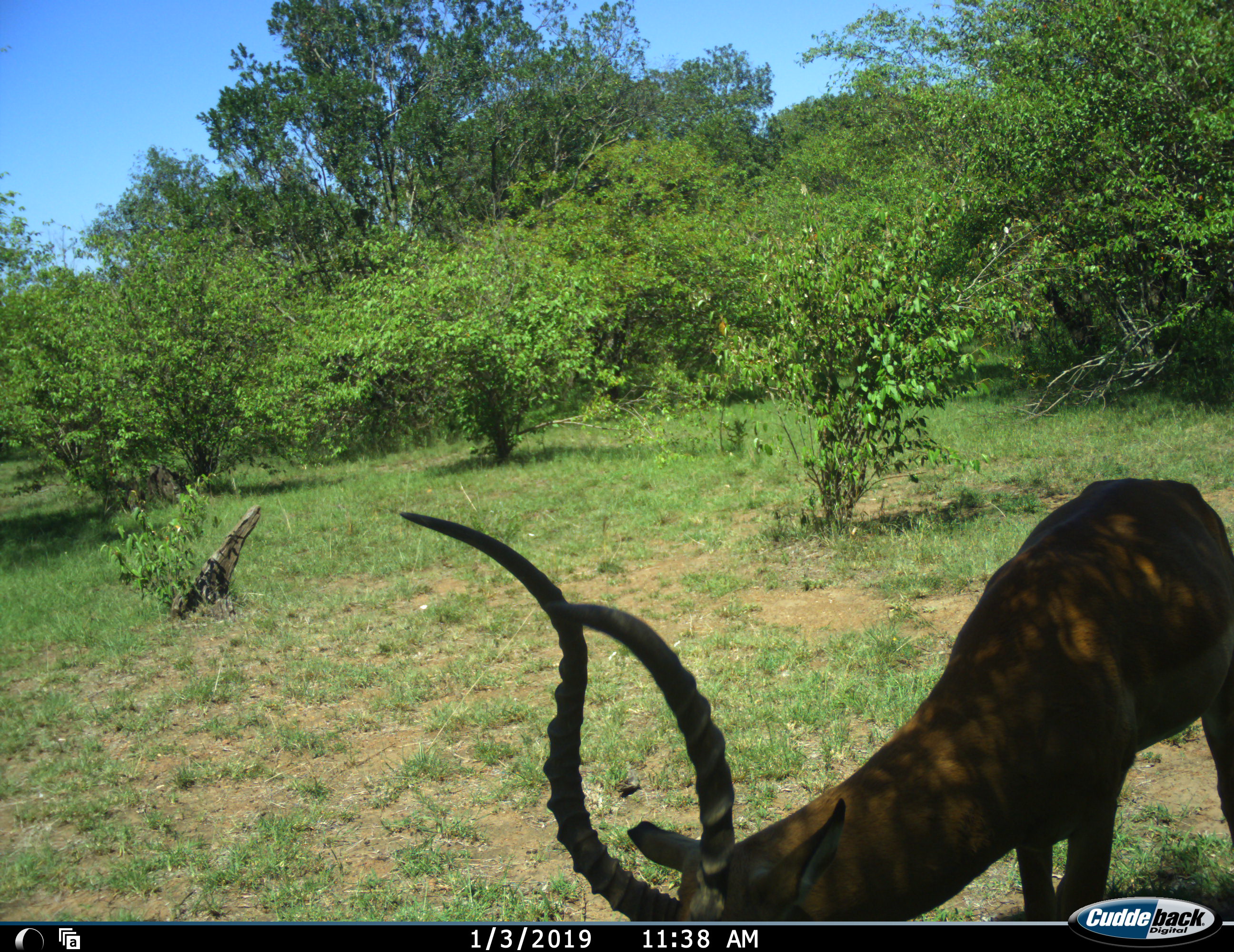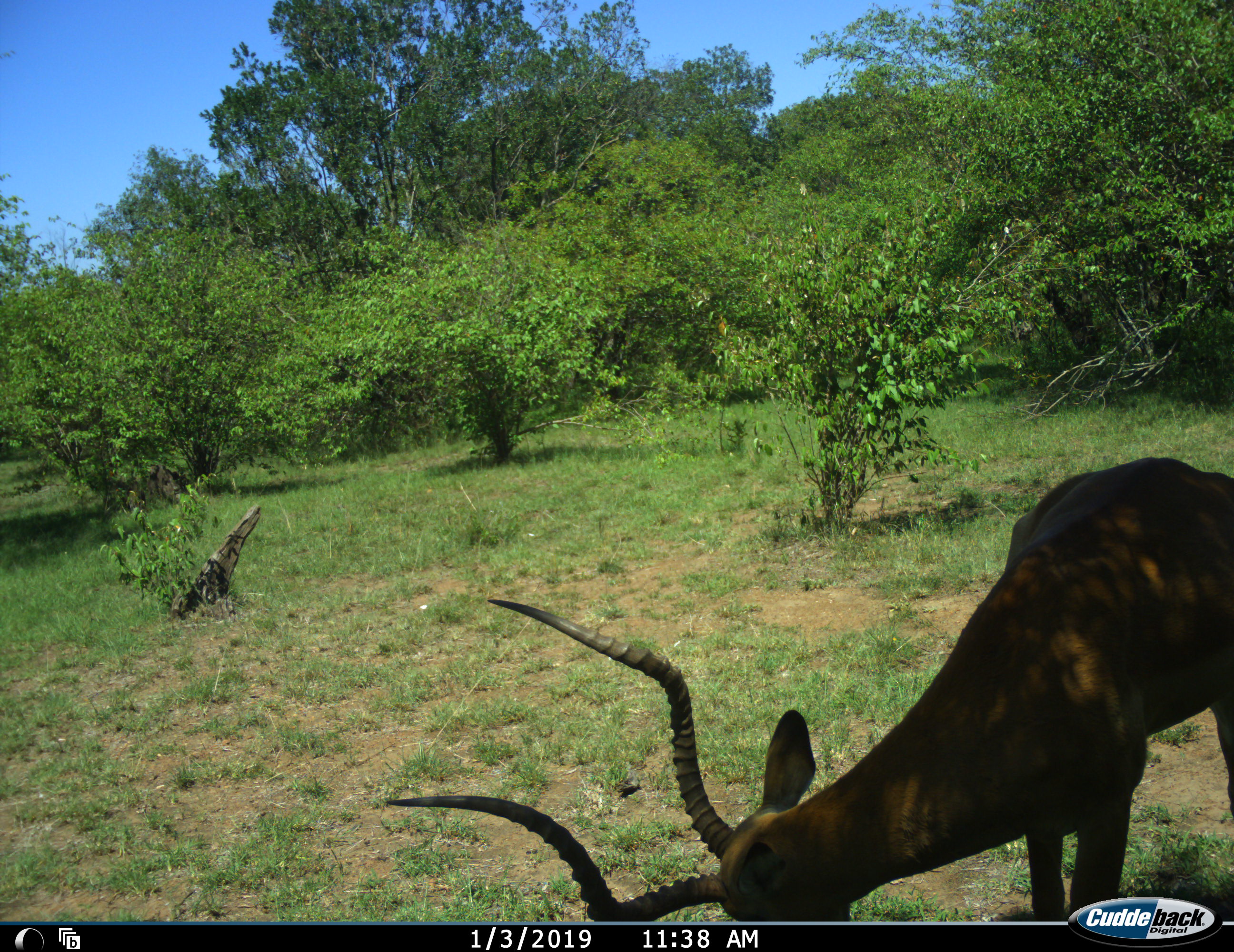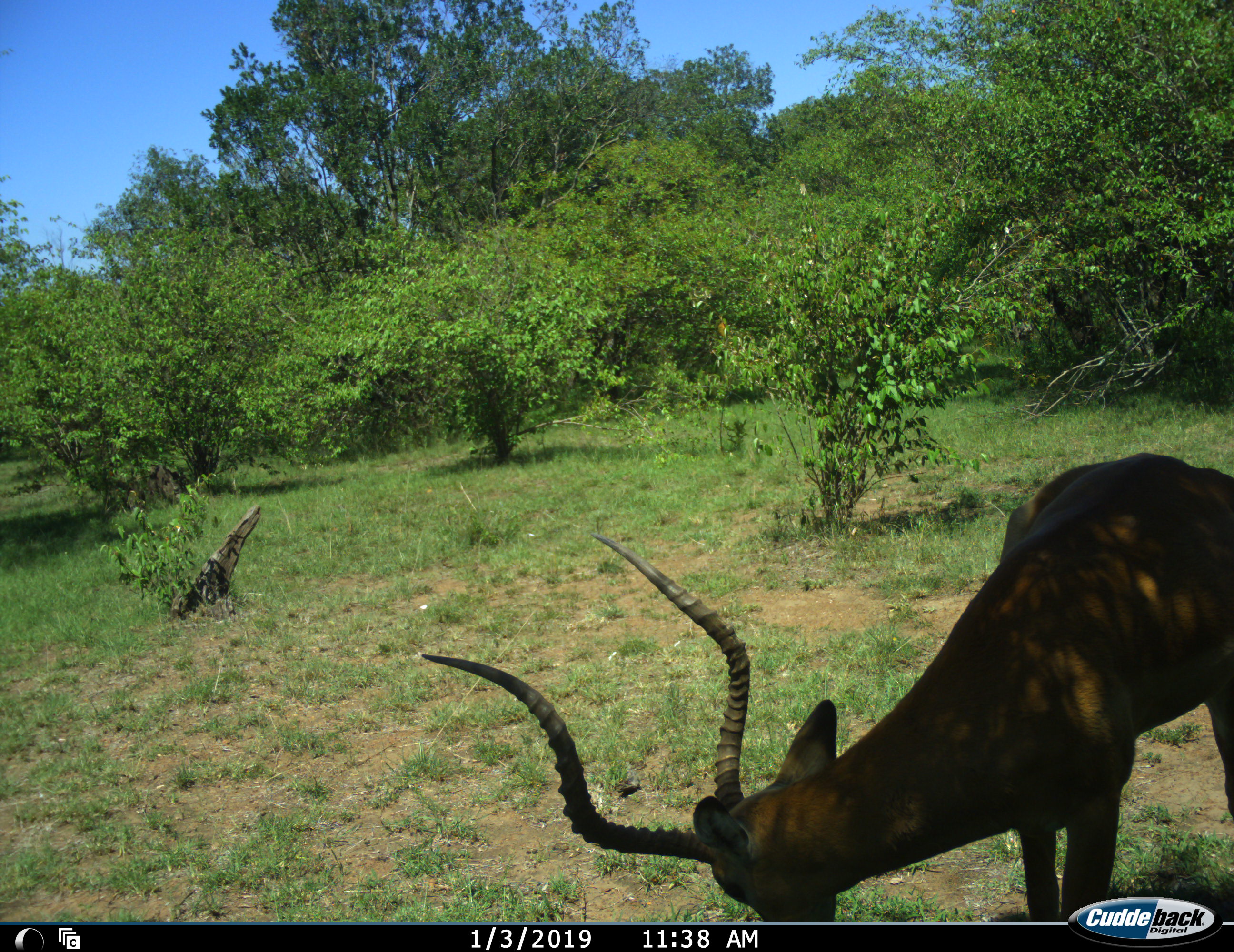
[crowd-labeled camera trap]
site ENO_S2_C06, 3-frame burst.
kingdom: Animalia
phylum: Chordata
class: Mammalia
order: Artiodactyla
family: Bovidae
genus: Aepyceros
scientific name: Aepyceros melampus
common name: impala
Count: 1.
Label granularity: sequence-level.